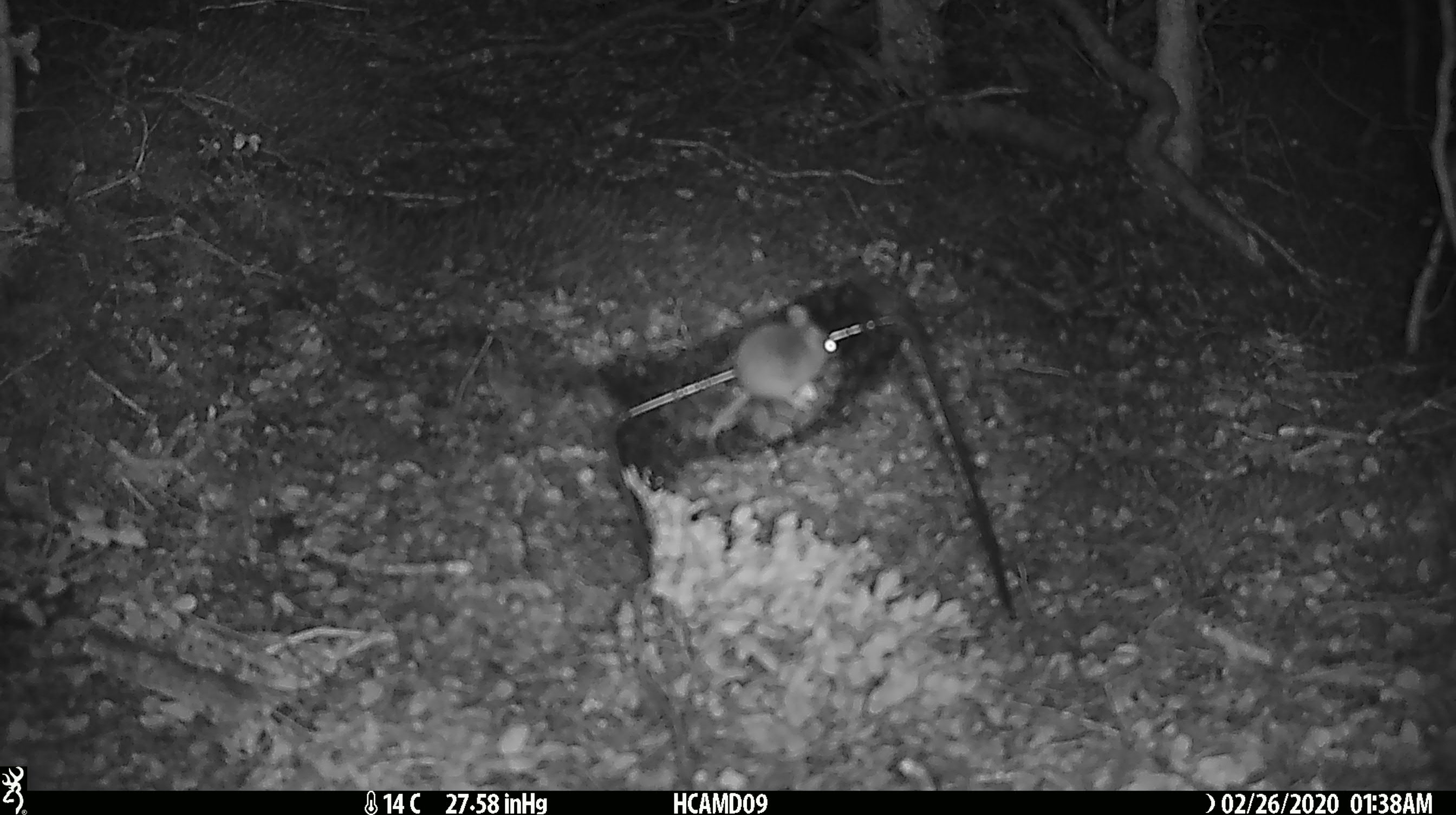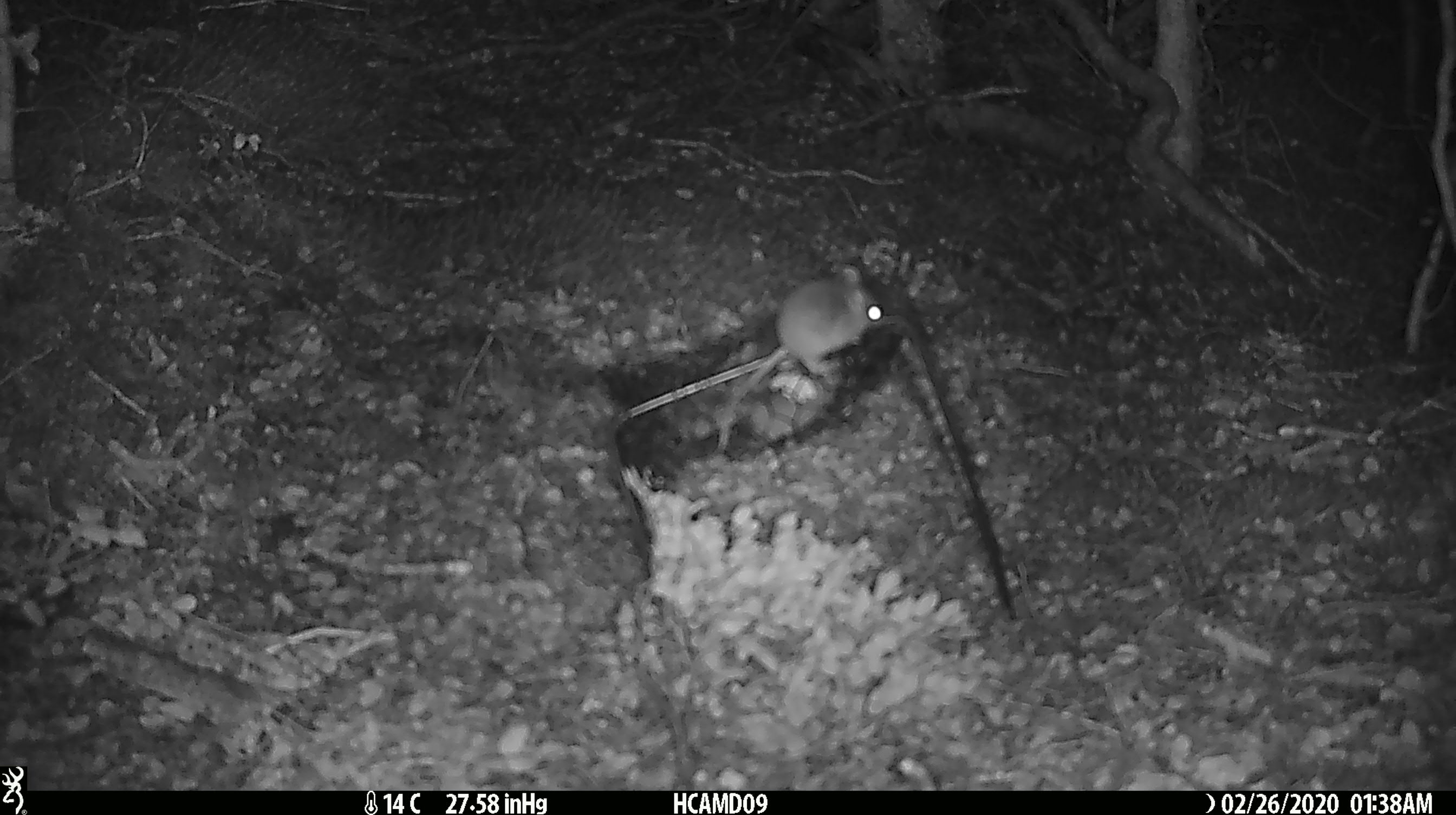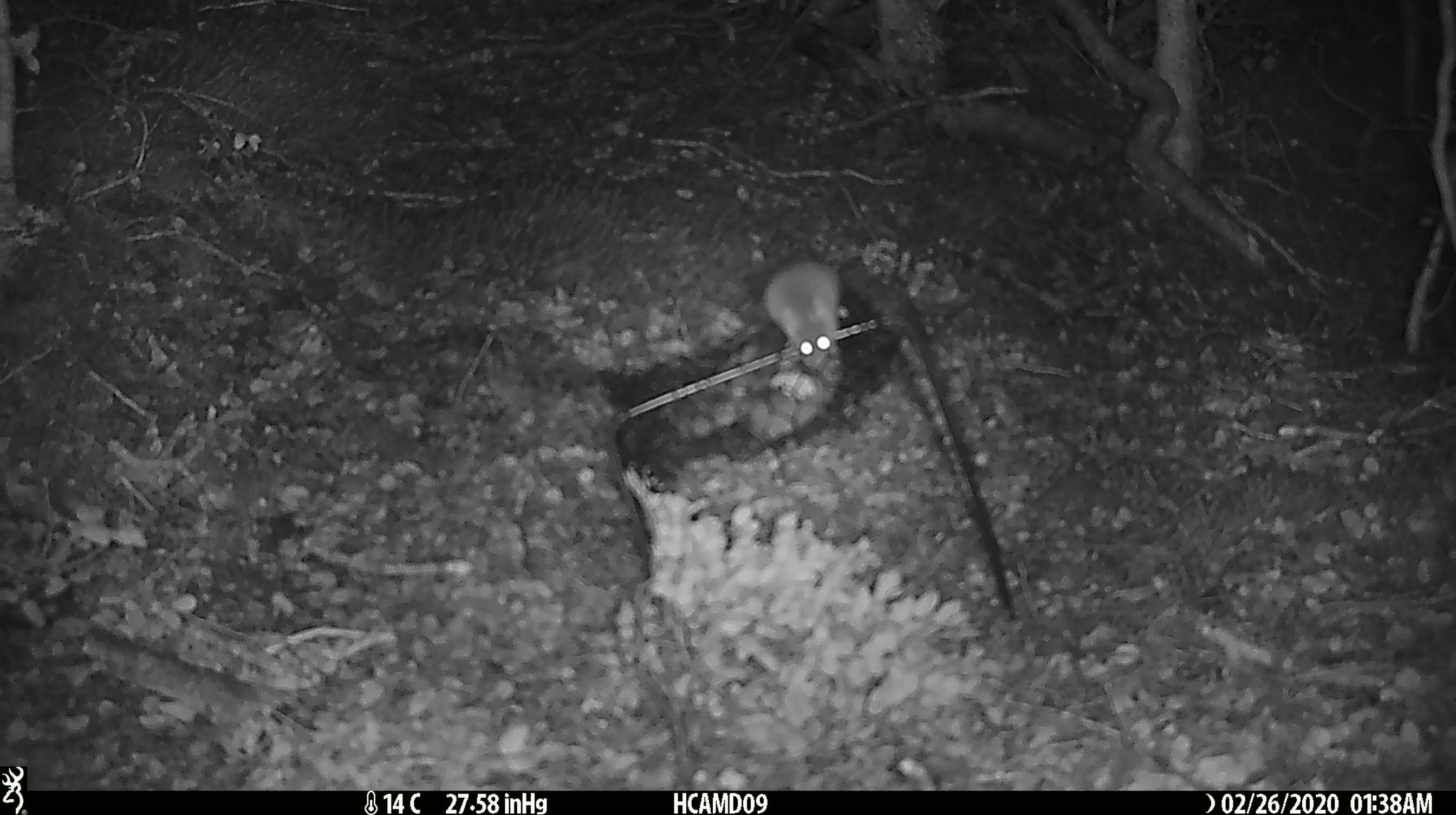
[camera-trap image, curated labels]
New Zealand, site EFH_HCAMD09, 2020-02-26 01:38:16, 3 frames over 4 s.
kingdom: Animalia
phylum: Chordata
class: Mammalia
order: Rodentia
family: Muridae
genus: Mus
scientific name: Mus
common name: mouse